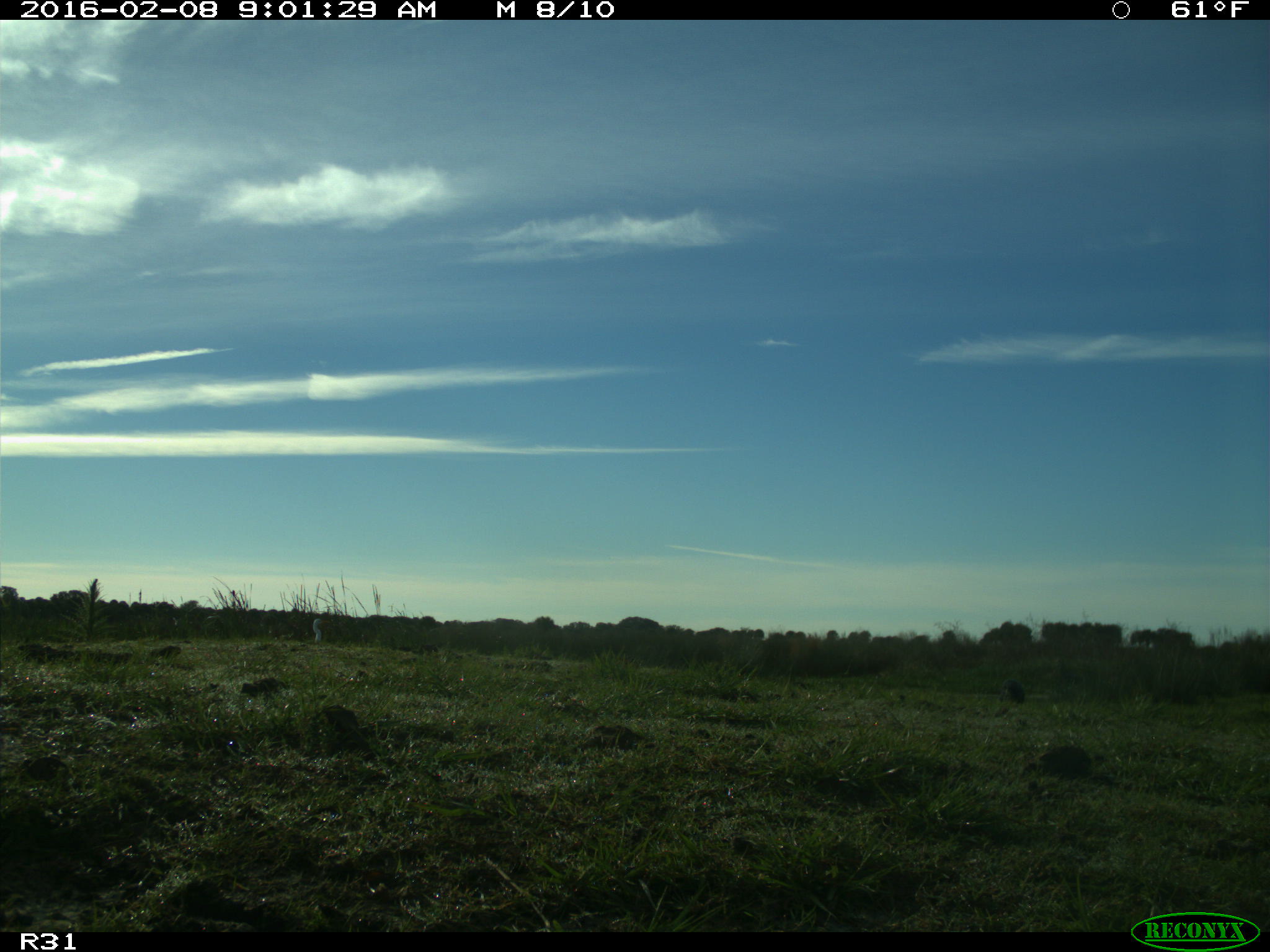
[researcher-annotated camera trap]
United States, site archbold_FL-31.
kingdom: Animalia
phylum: Chordata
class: Mammalia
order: Carnivora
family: Mustelidae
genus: Lontra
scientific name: Lontra canadensis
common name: north american river otter